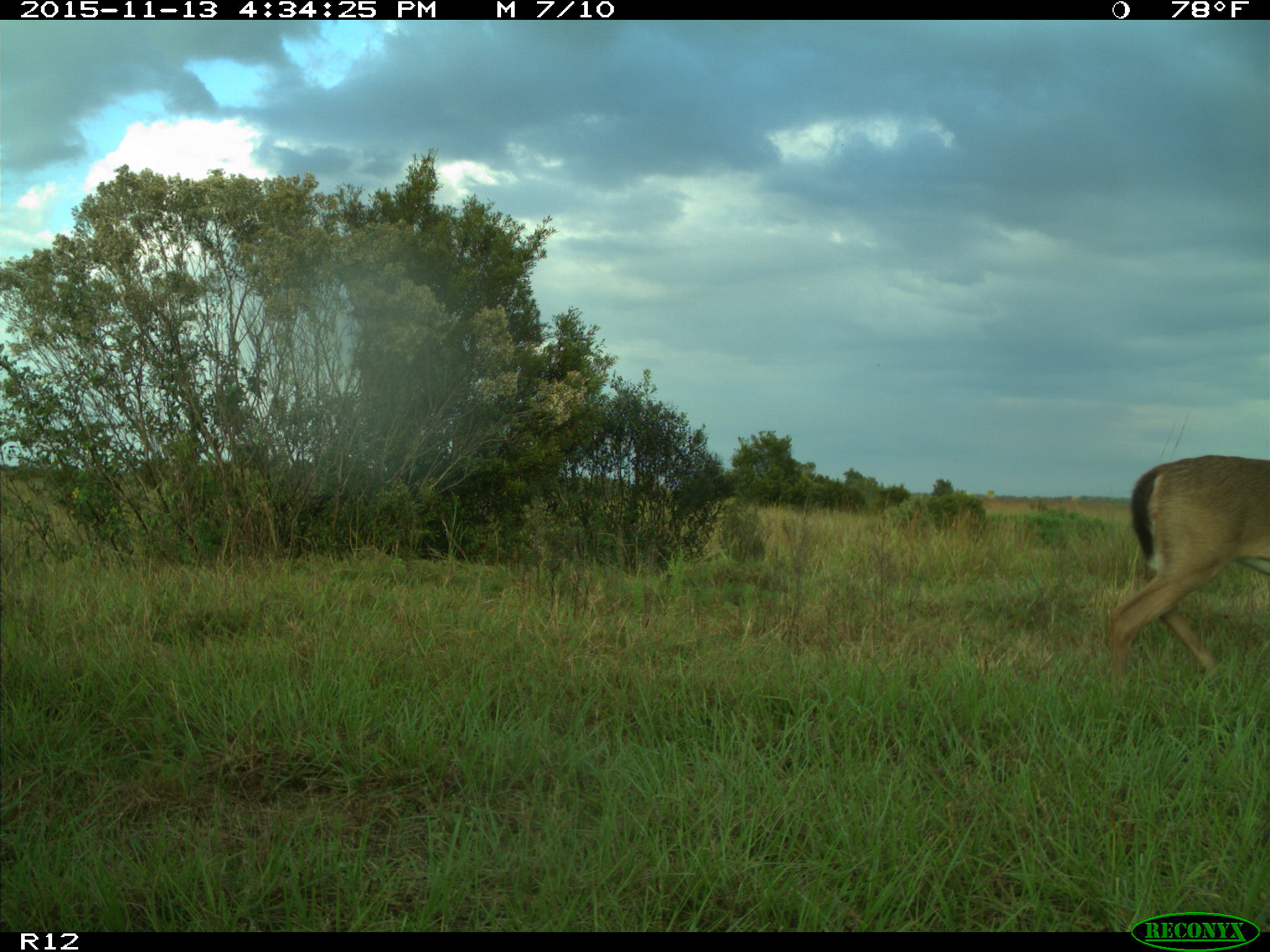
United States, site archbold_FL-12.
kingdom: Animalia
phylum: Chordata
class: Mammalia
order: Artiodactyla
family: Cervidae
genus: Odocoileus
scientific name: Odocoileus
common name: deer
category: unidentified deer